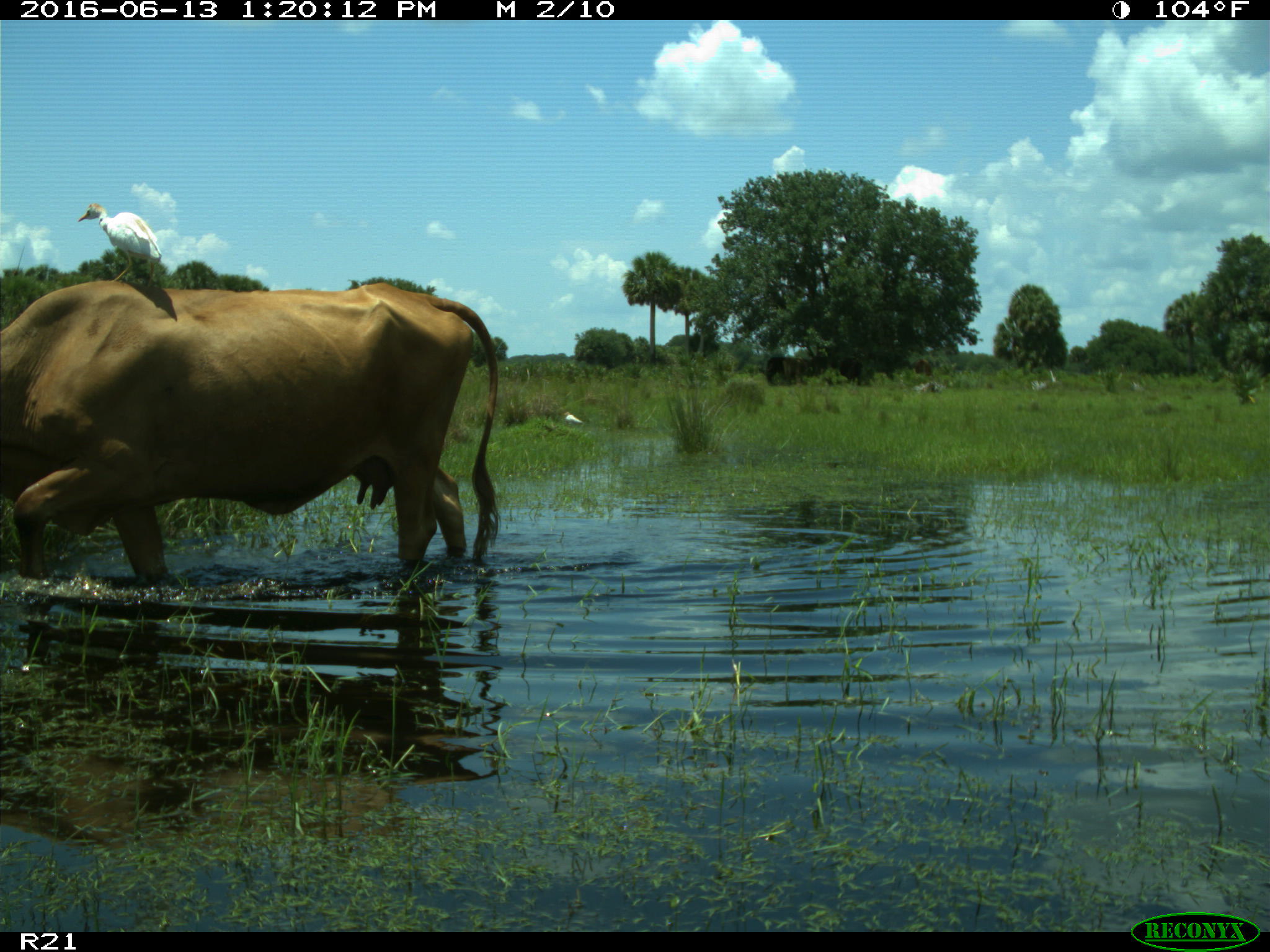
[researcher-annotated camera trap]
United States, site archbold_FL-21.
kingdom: Animalia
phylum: Chordata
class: Mammalia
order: Artiodactyla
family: Bovidae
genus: Bos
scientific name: Bos taurus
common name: domestic cow